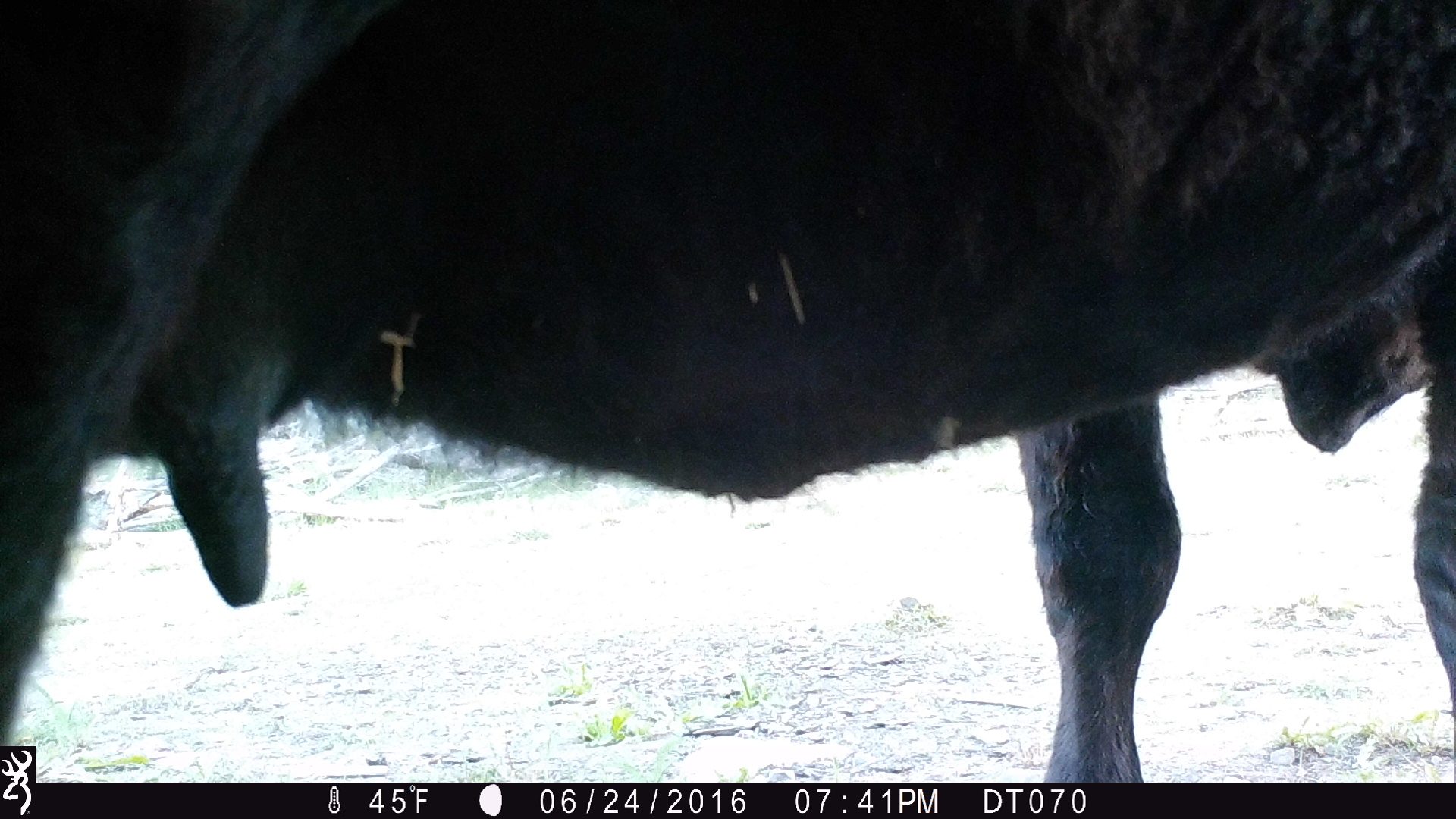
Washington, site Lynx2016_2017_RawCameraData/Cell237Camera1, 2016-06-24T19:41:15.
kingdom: Animalia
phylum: Chordata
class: Mammalia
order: Artiodactyla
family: Bovidae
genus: Bos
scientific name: Bos taurus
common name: domestic cattle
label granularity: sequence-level